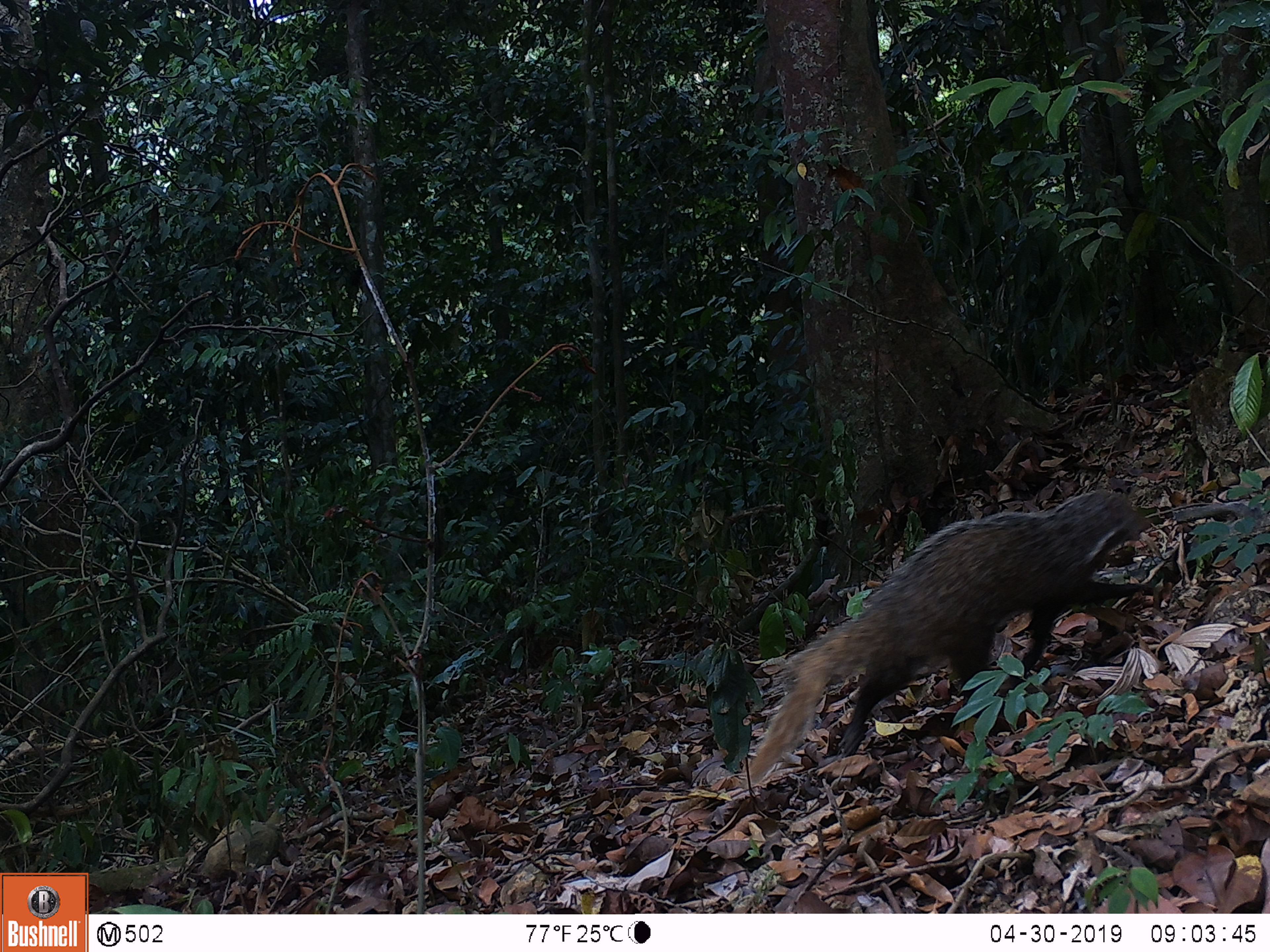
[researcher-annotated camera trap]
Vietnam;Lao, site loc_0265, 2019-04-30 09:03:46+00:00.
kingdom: Animalia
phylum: Chordata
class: Mammalia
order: Carnivora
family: Herpestidae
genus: Urva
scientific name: Urva urva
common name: crab-eating mongoose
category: crab eating mongoose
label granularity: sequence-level